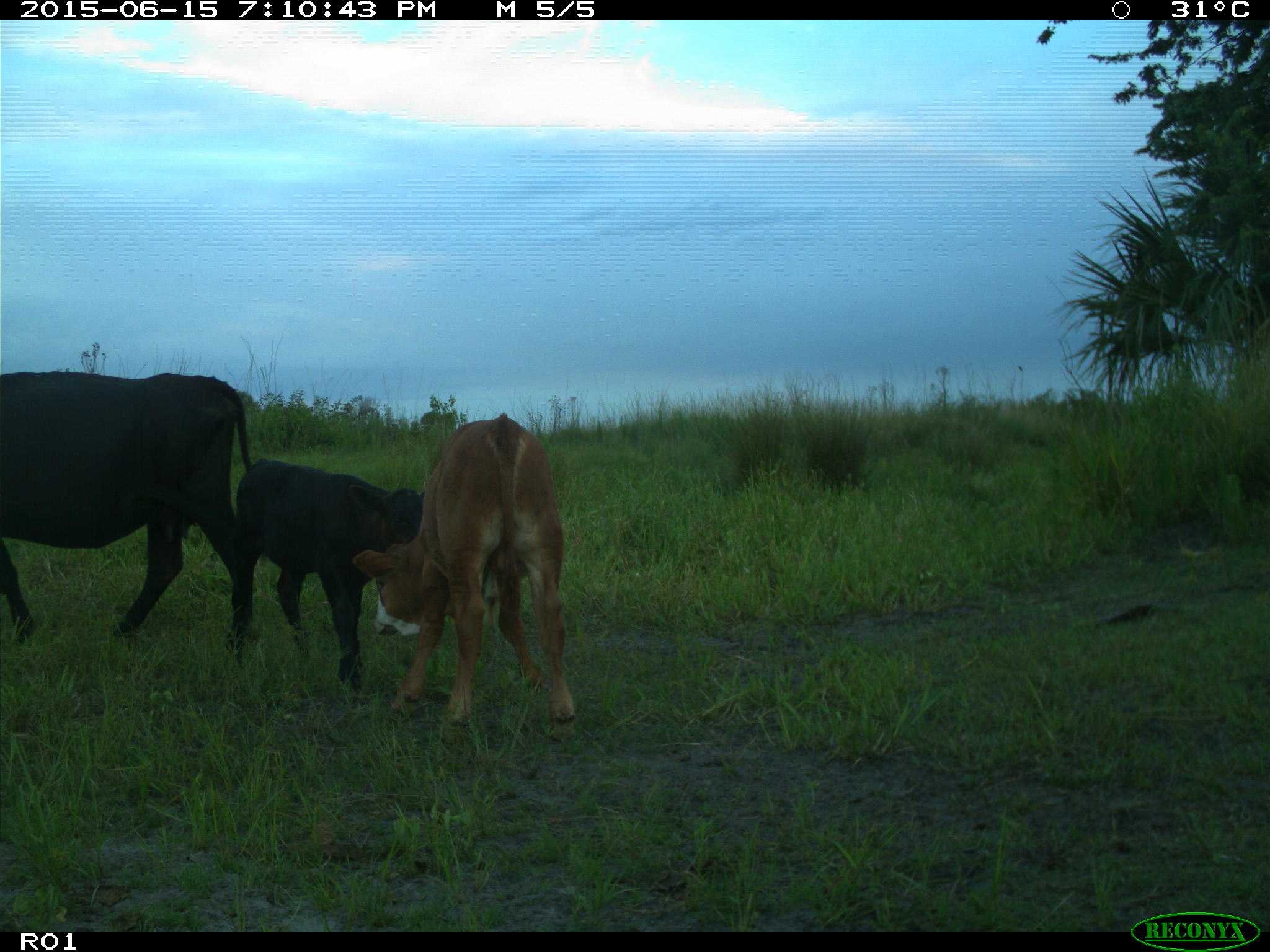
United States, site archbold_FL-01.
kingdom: Animalia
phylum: Chordata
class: Mammalia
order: Artiodactyla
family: Bovidae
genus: Bos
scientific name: Bos taurus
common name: domestic cow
Bos taurus (domestic cow).